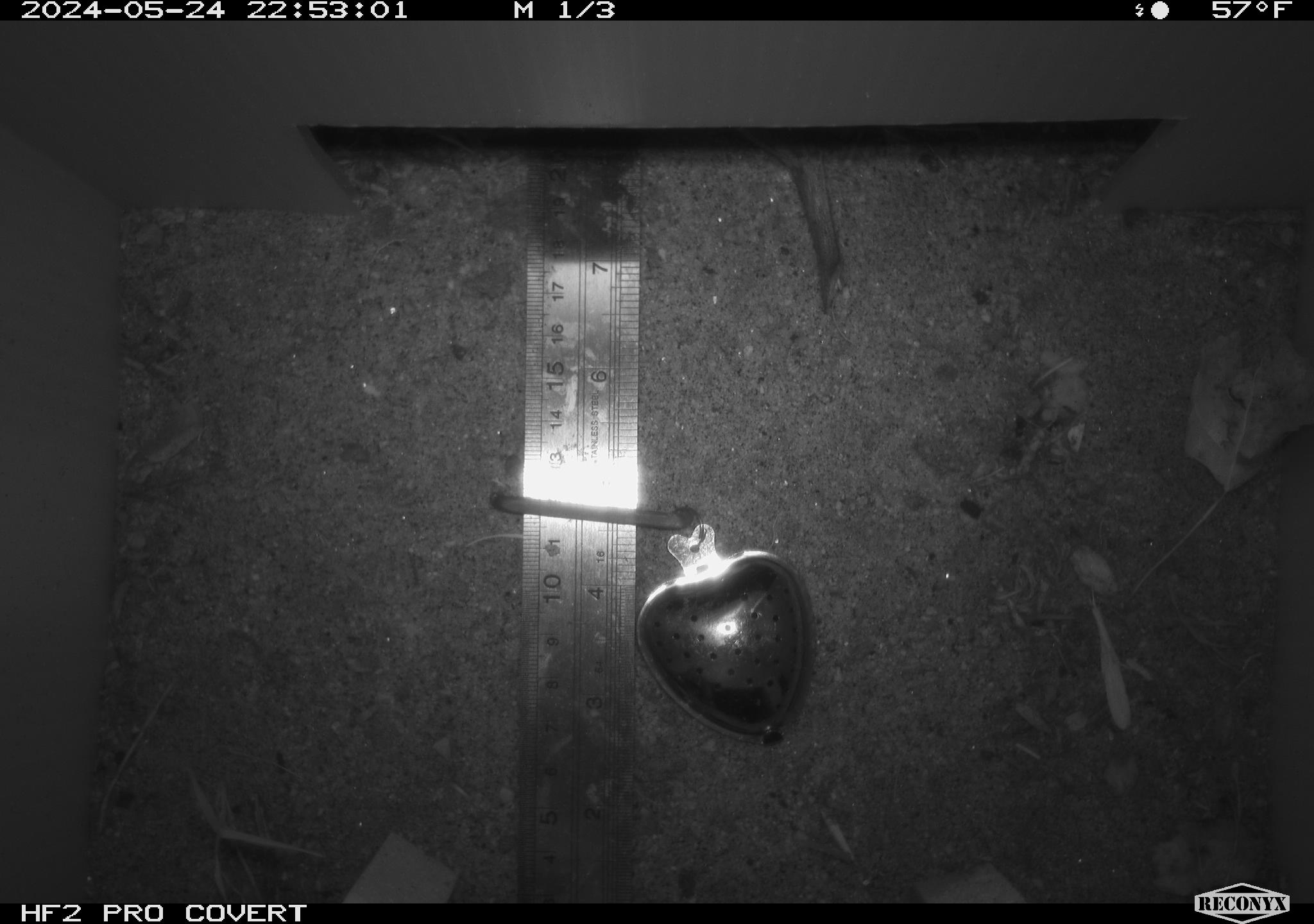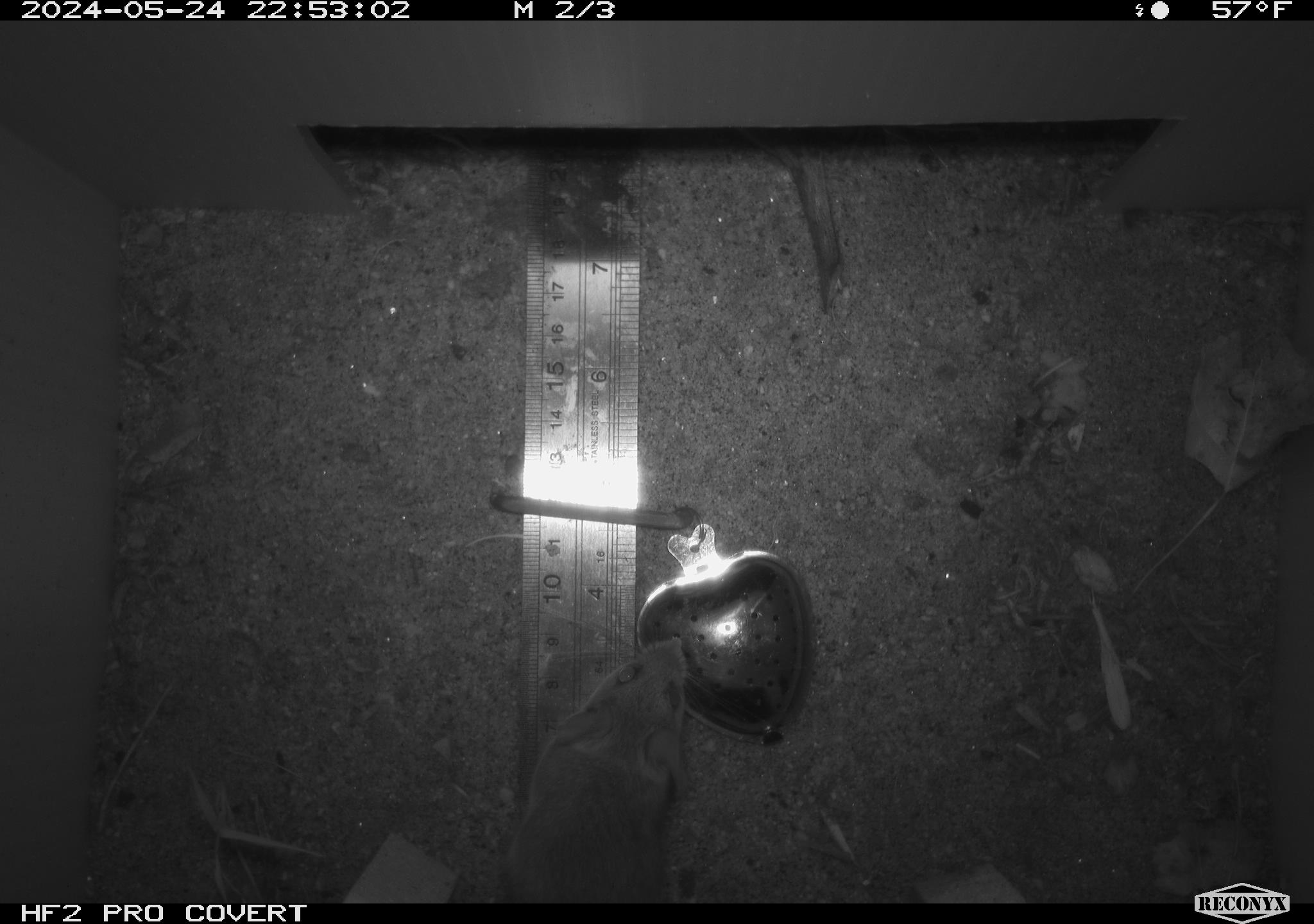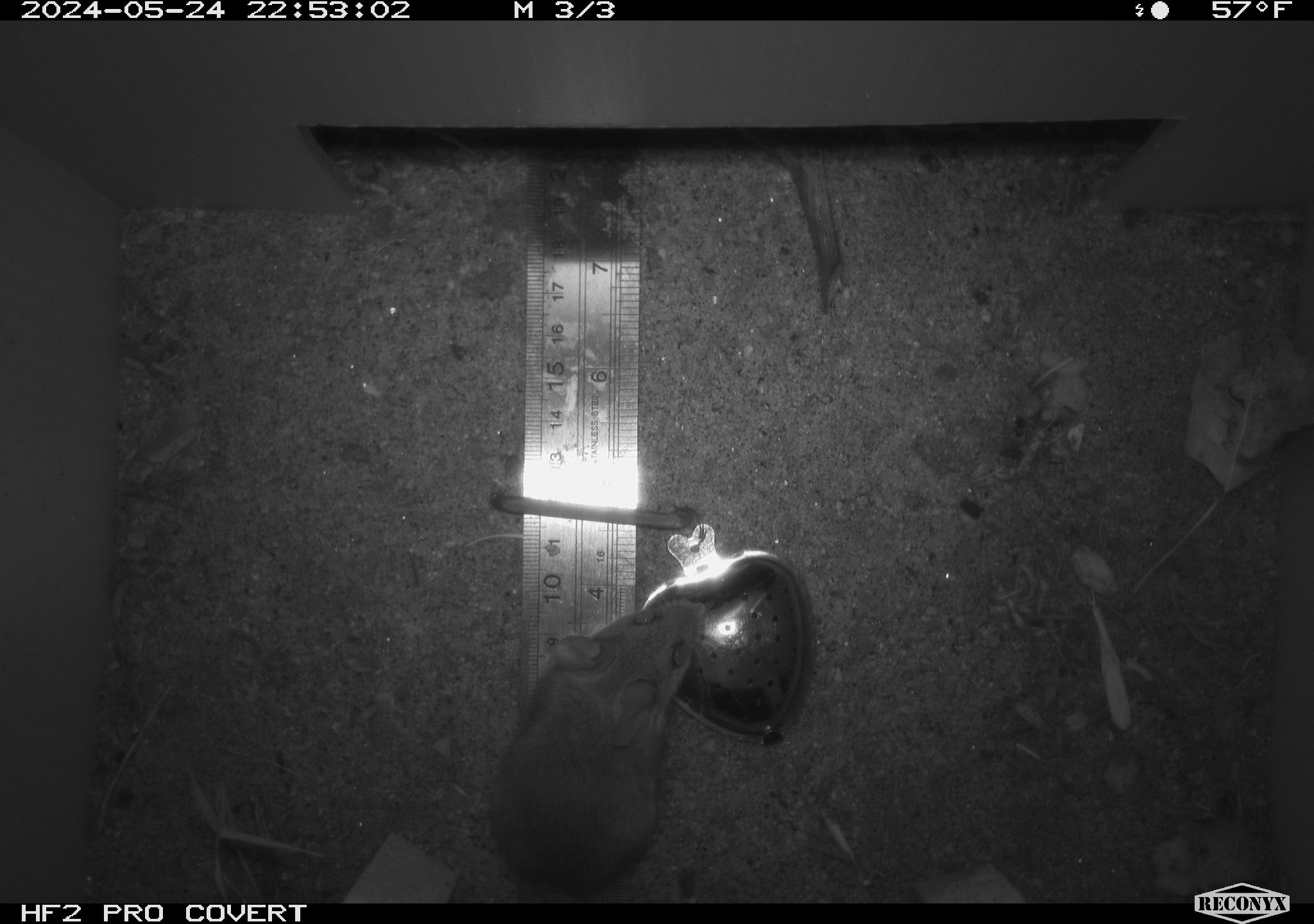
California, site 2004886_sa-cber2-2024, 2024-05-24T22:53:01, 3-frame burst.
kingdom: Animalia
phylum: Chordata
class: Mammalia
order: Rodentia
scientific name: Rodentia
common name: mouse species